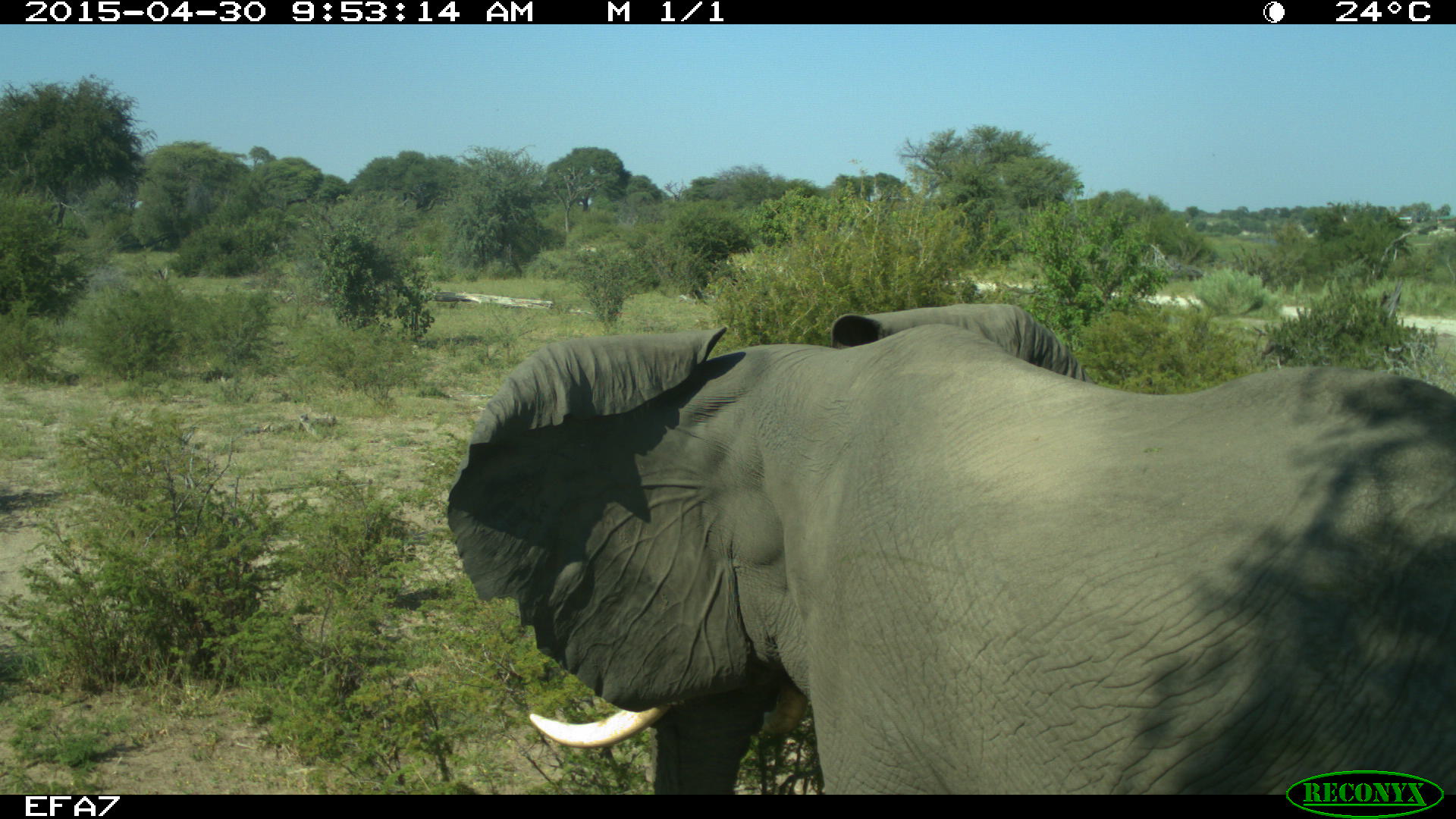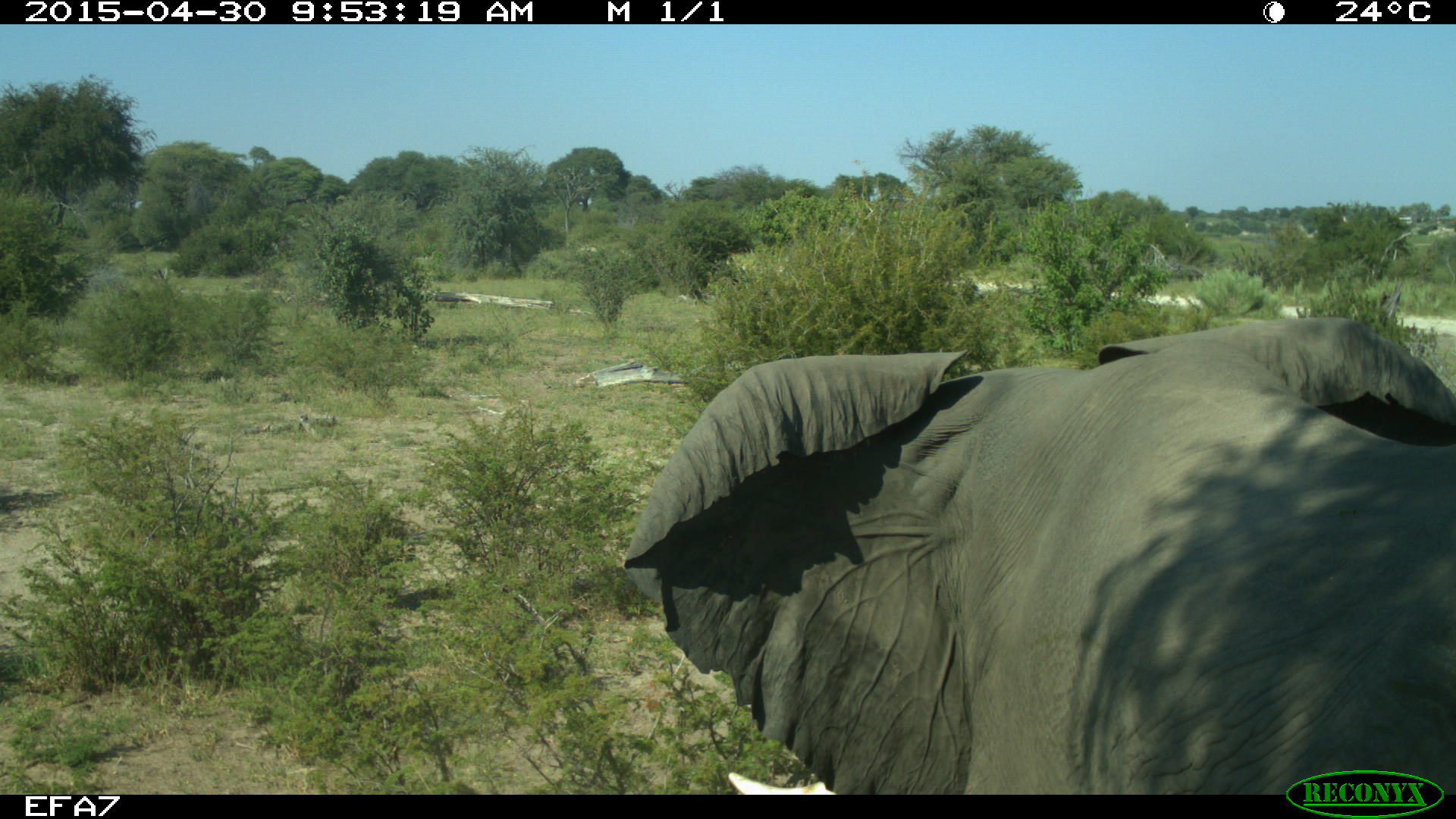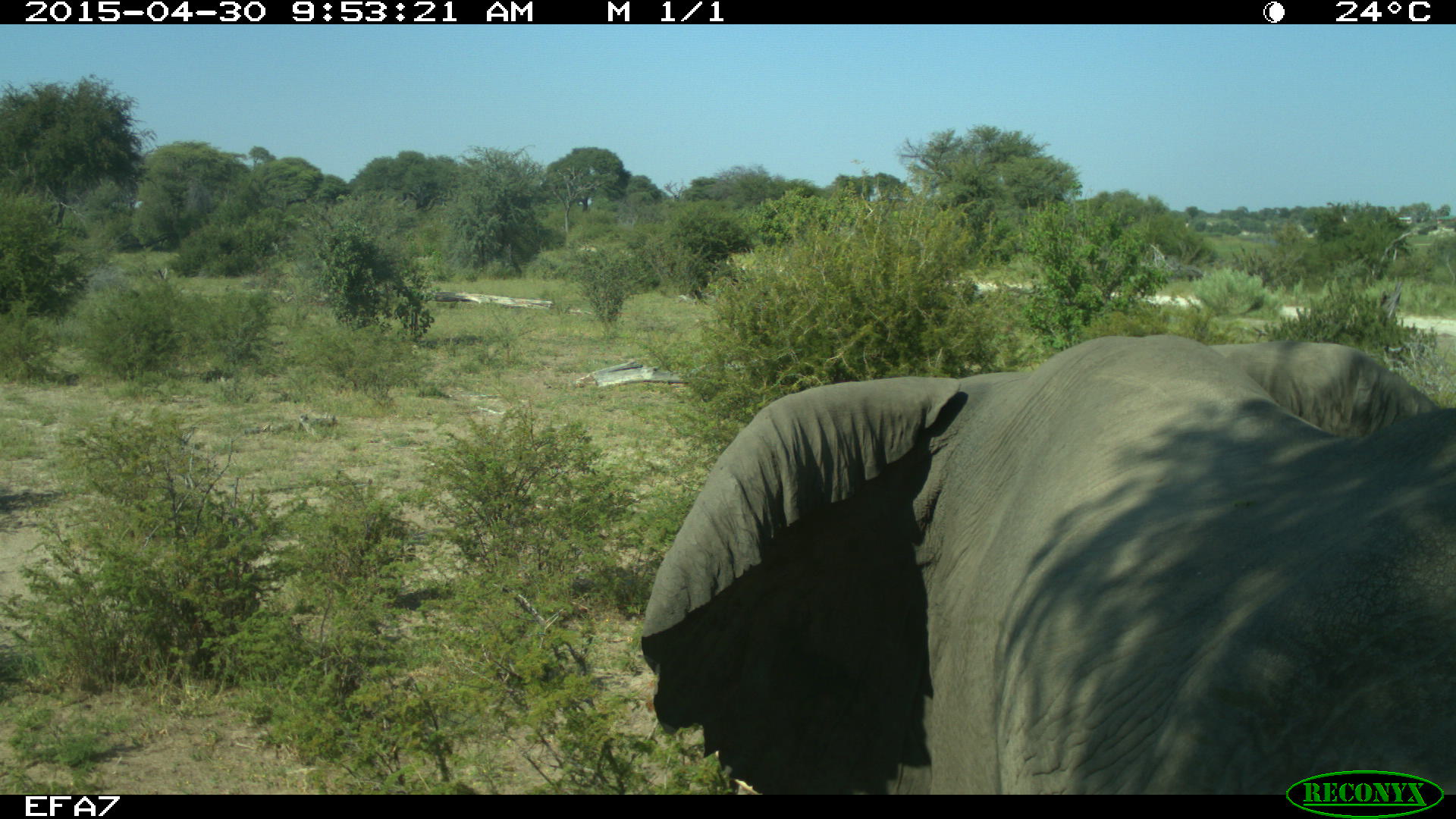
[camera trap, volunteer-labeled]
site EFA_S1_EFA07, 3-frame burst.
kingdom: Animalia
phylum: Chordata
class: Mammalia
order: Proboscidea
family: Elephantidae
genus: Loxodonta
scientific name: Loxodonta africana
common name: african bush elephant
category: elephant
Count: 1.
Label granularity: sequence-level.